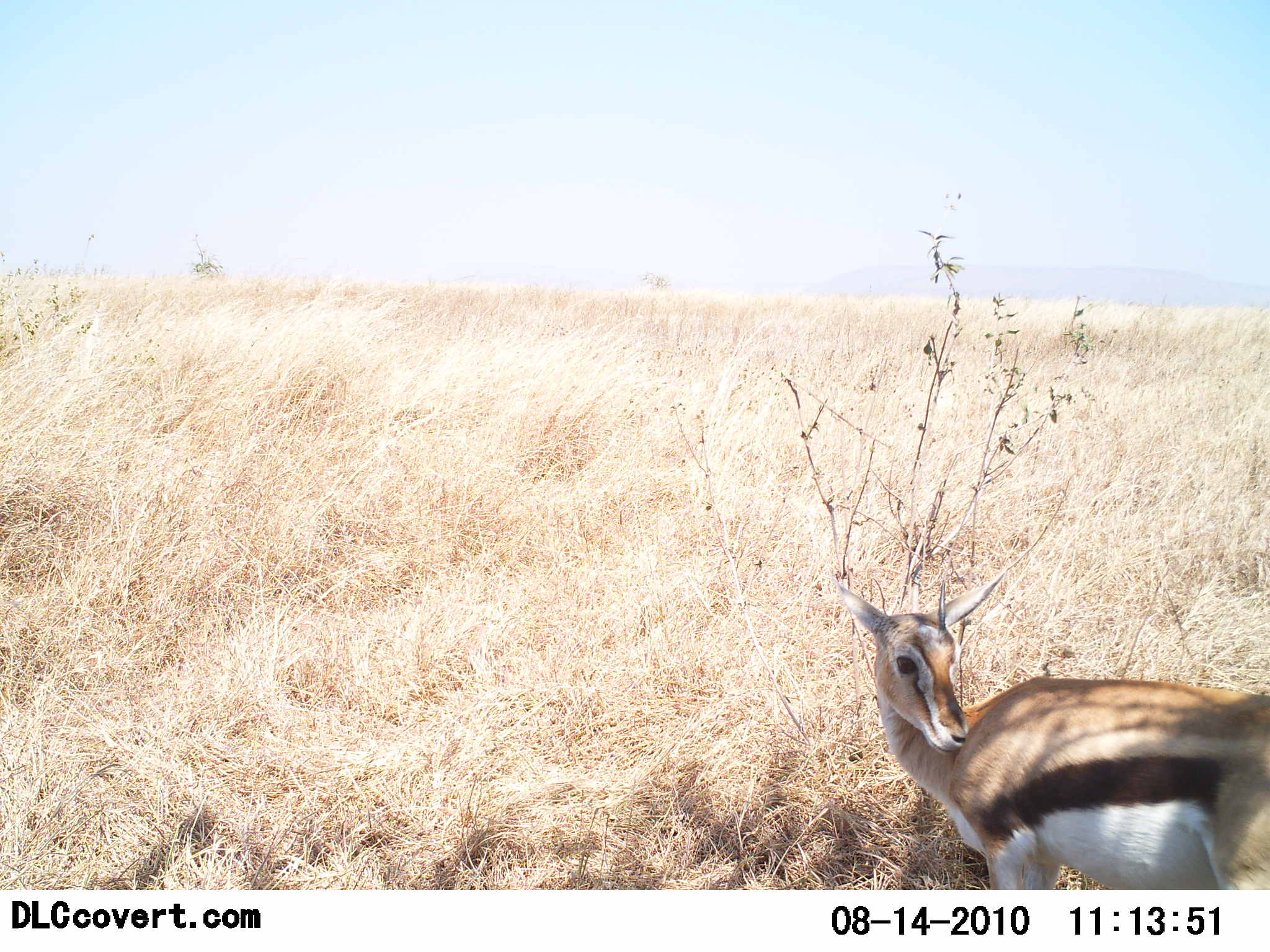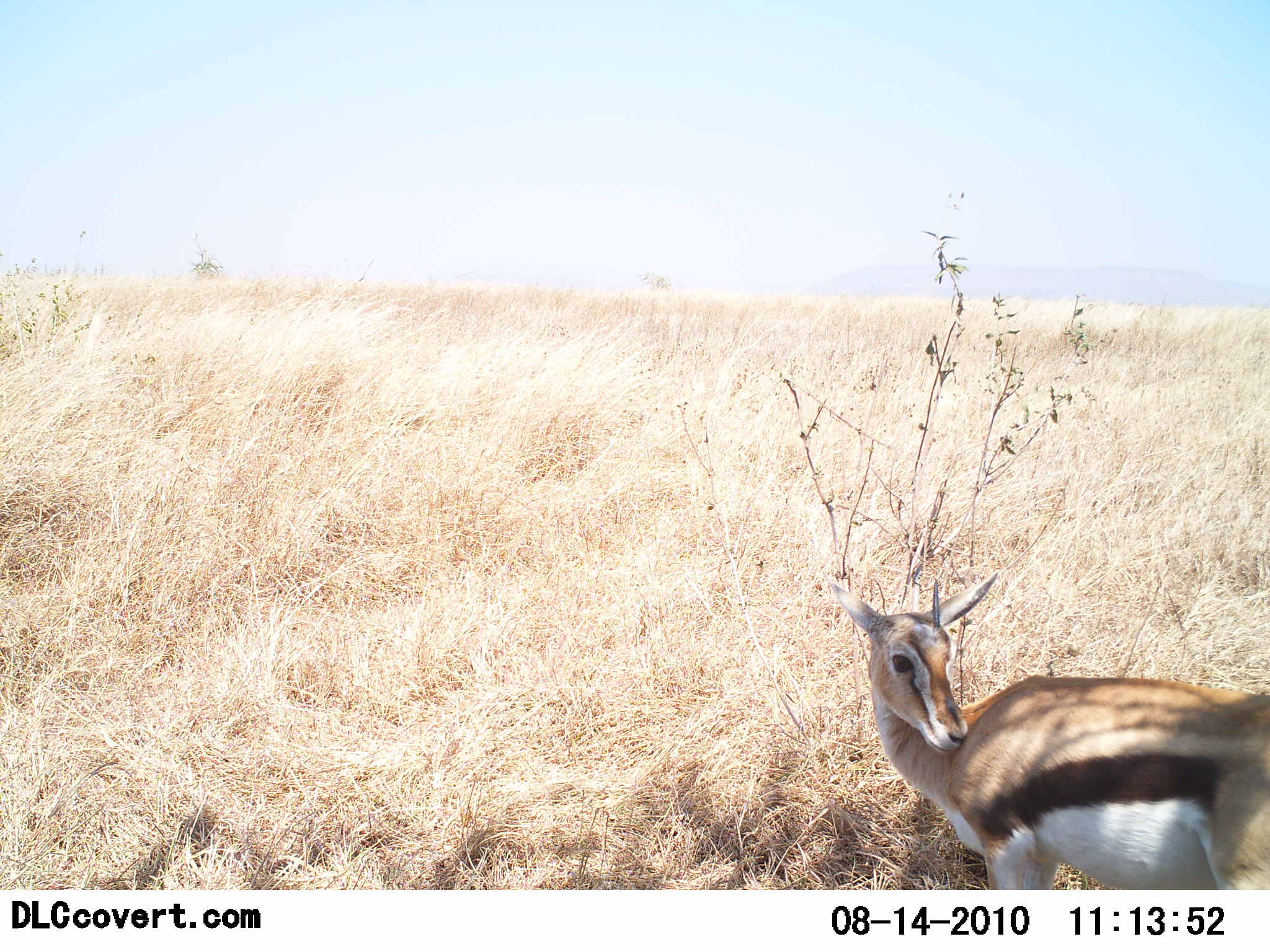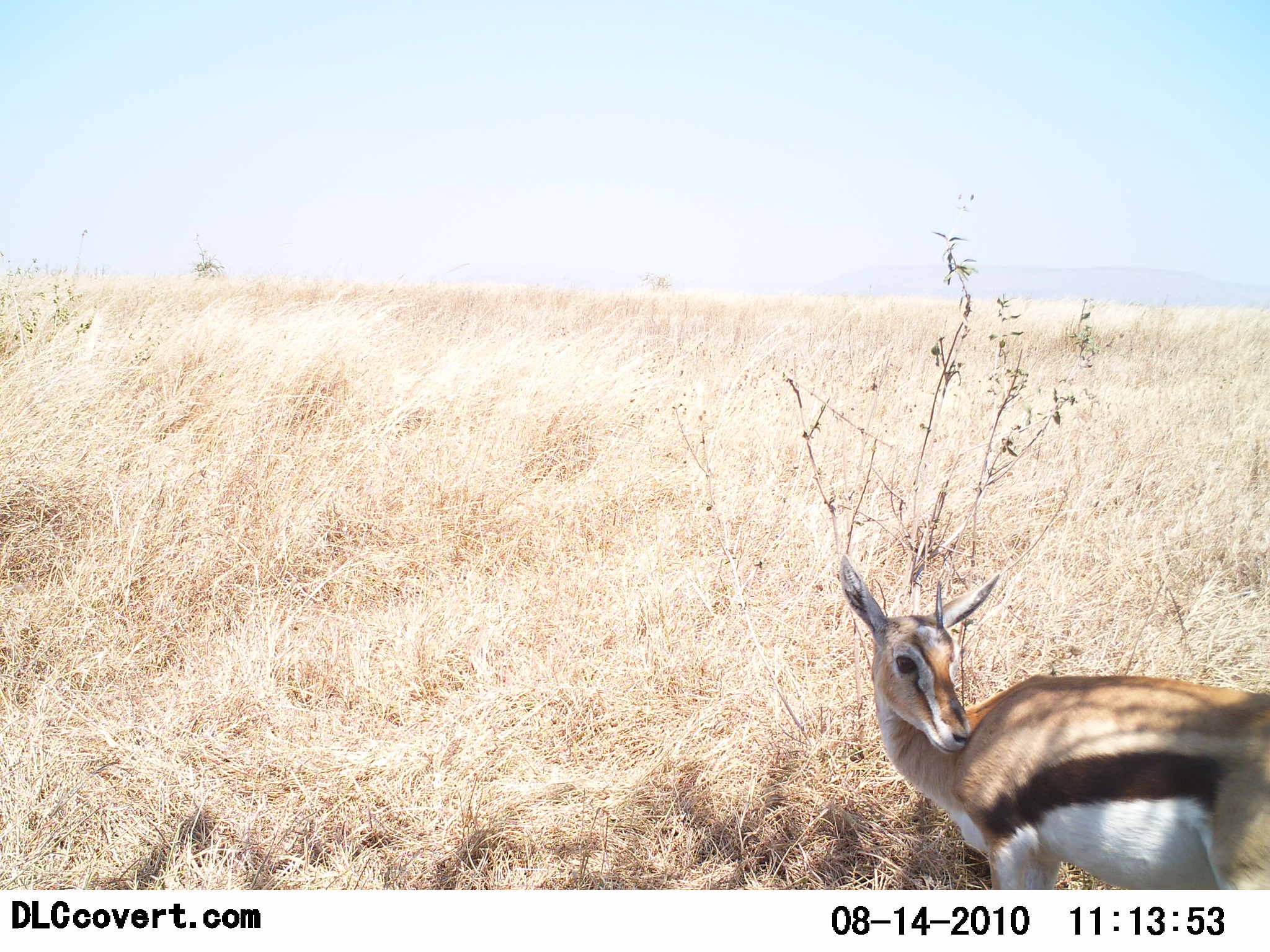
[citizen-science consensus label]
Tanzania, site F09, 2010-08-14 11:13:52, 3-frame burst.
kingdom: Animalia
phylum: Chordata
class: Mammalia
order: Artiodactyla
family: Bovidae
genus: Eudorcas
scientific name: Eudorcas thomsonii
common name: thomson's gazelle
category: gazellethomsons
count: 1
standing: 100%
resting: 0%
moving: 0%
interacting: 0%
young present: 8%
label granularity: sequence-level